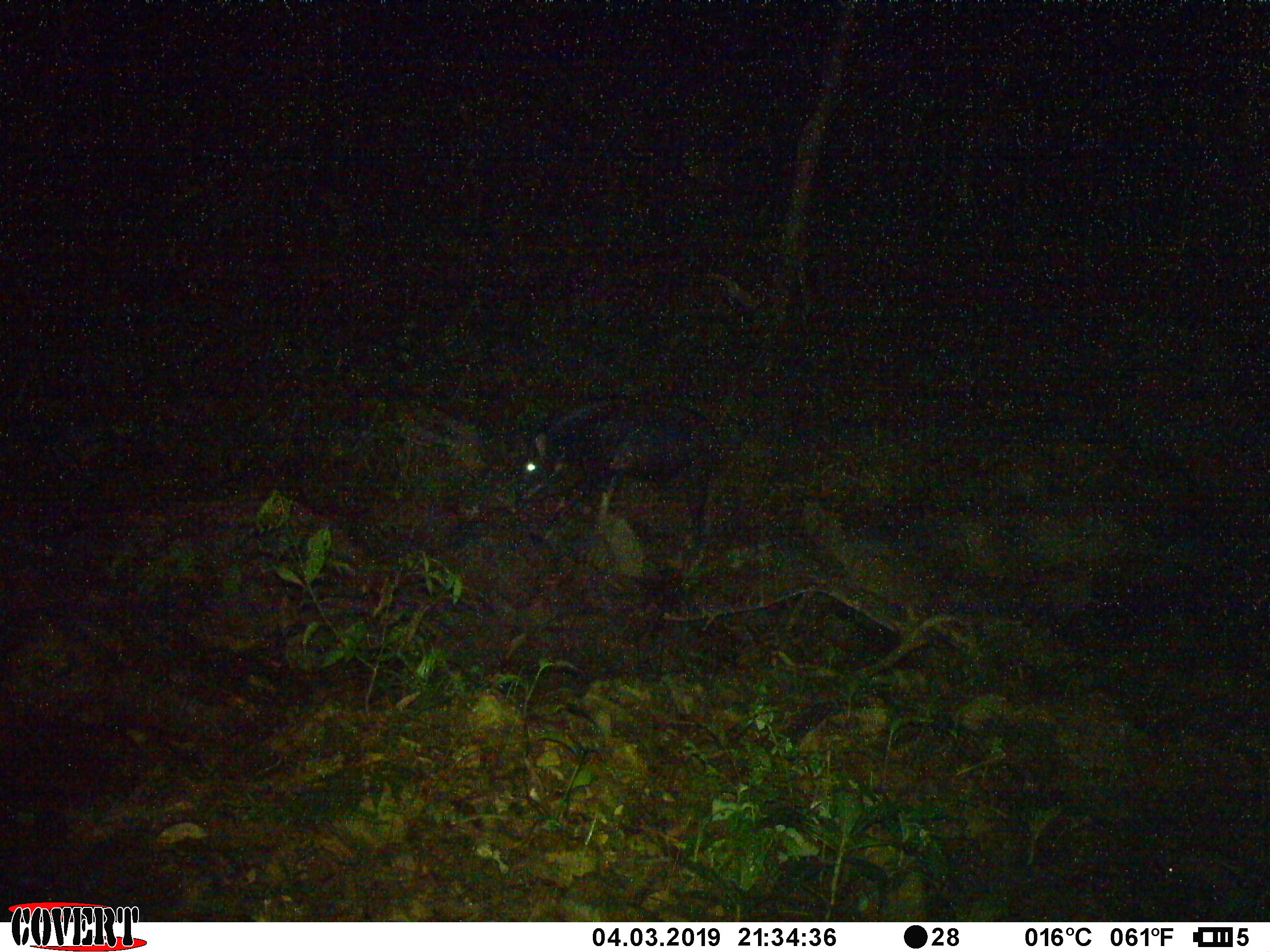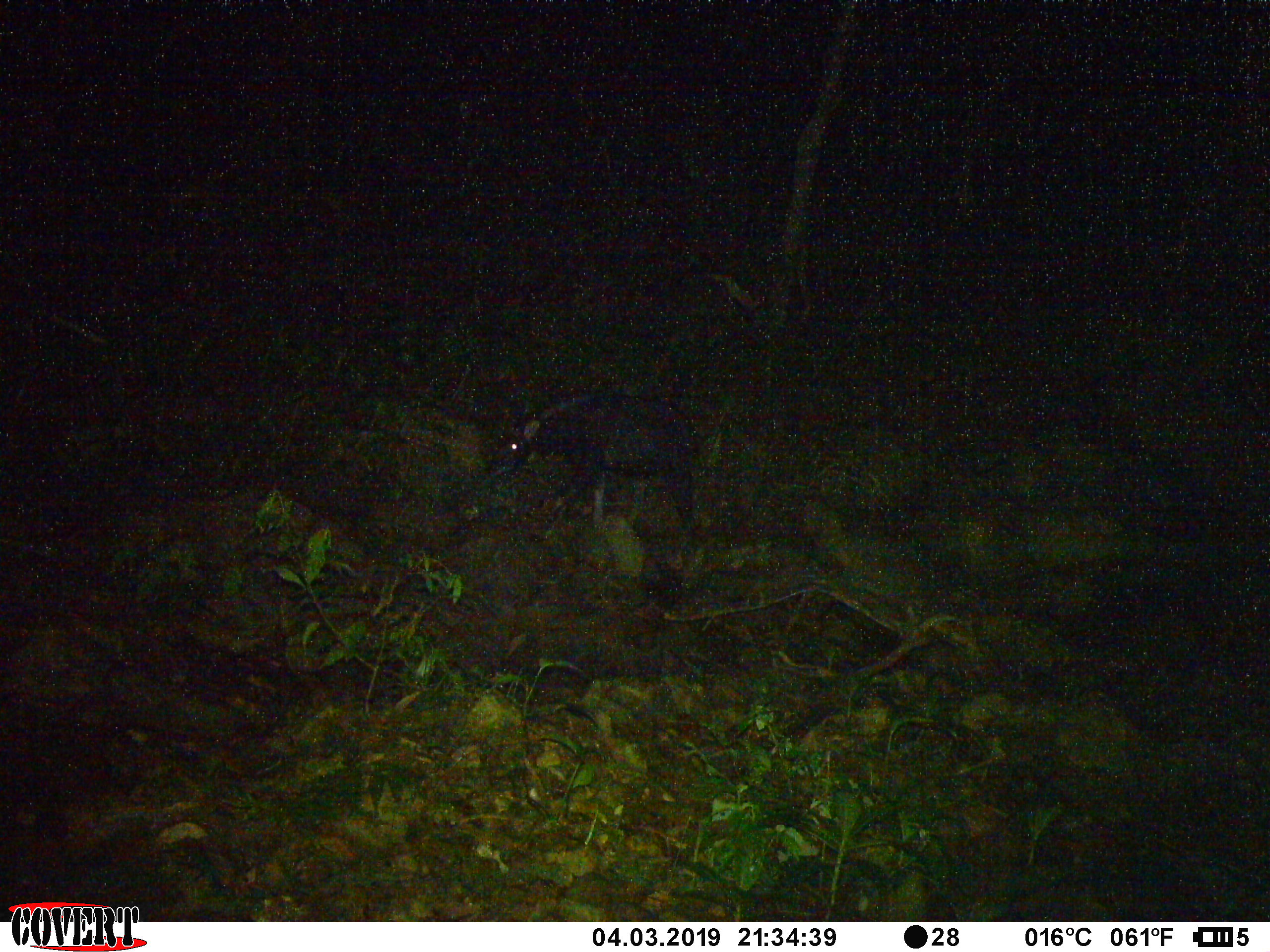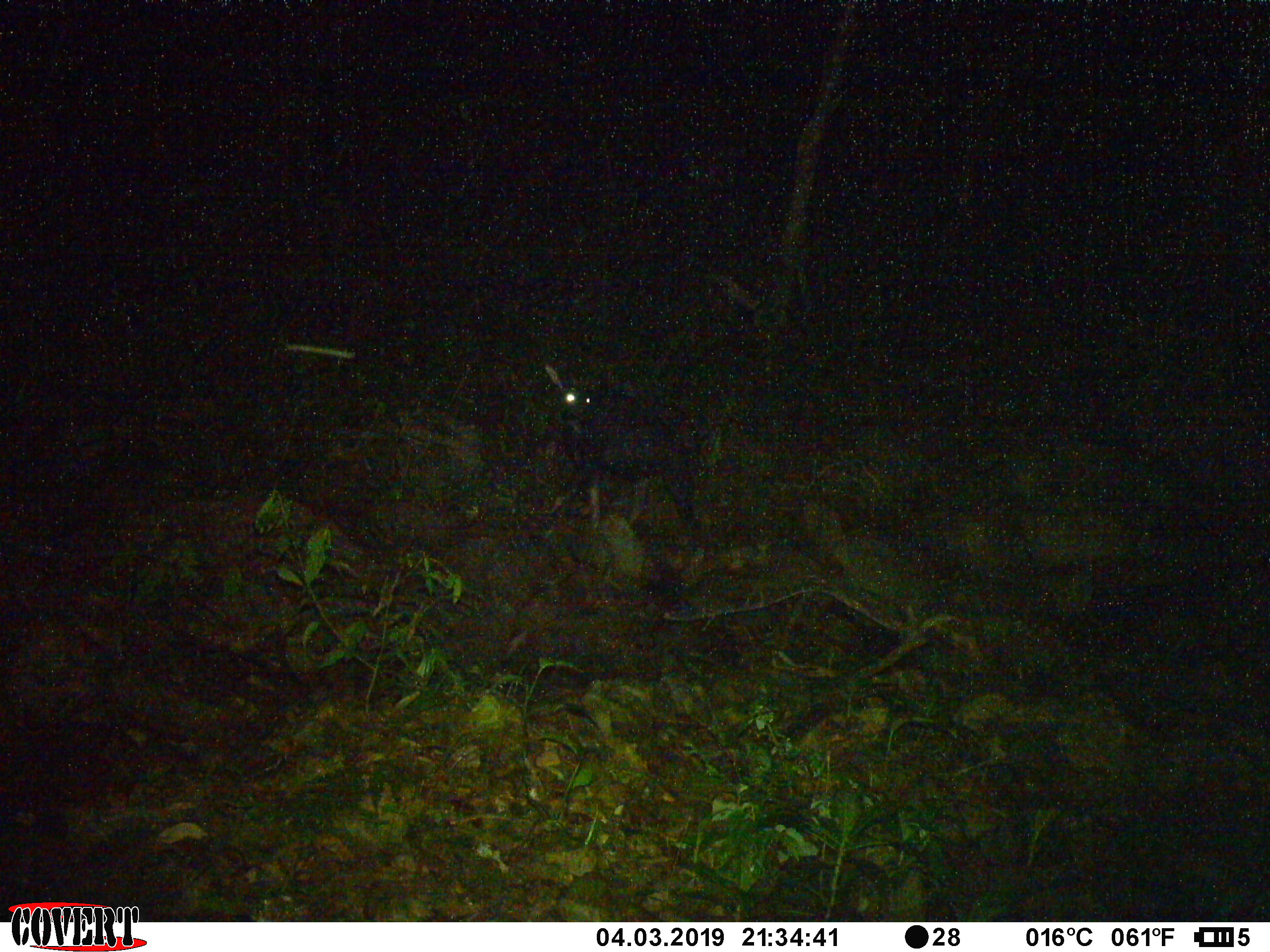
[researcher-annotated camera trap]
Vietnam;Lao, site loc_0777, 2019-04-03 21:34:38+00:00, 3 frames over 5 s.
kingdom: Animalia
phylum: Chordata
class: Mammalia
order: Artiodactyla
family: Bovidae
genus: Capricornis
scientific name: Capricornis sumatraensis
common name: chinese serow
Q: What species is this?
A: Chinese serow (Capricornis sumatraensis).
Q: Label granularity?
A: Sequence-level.